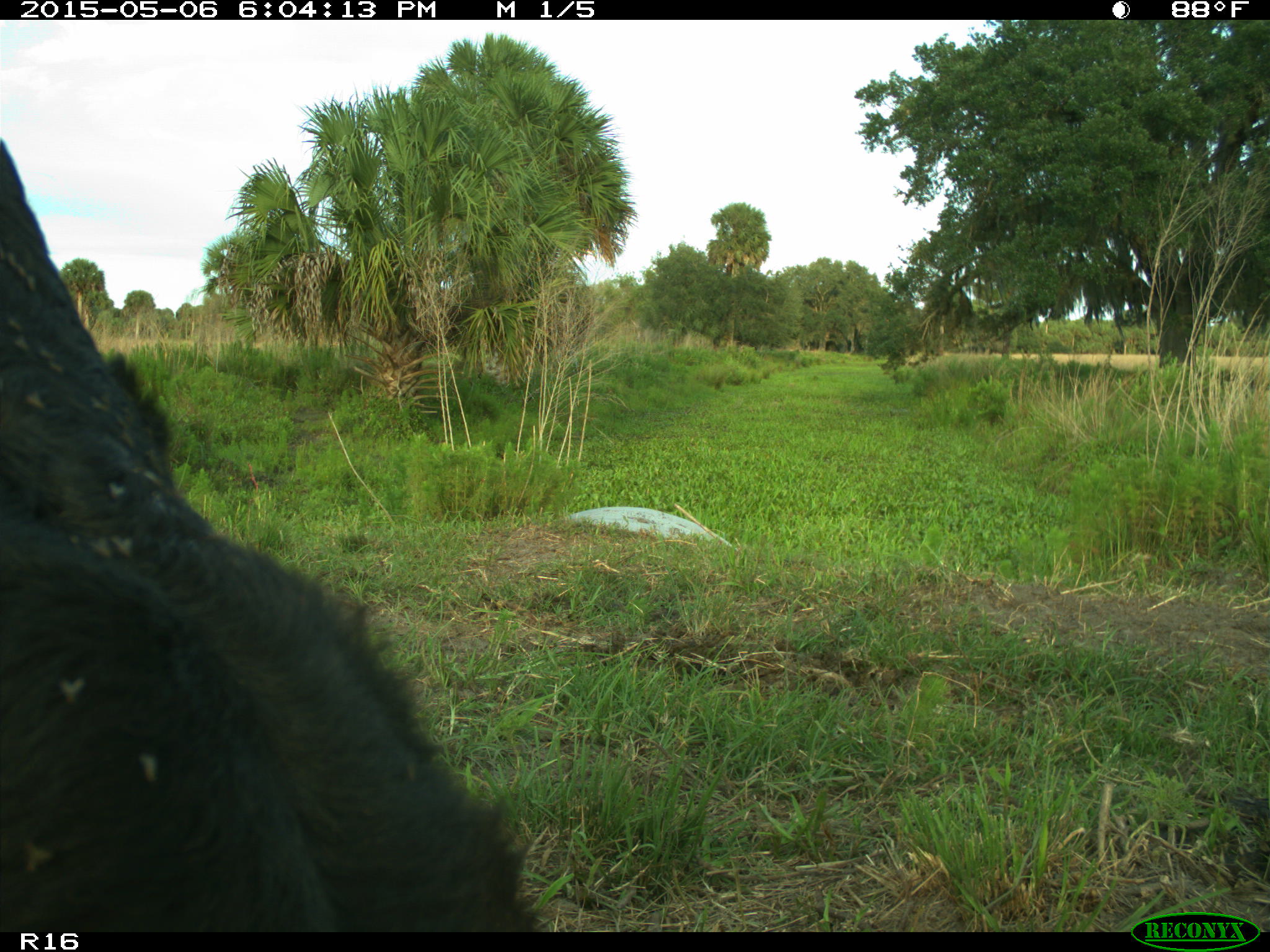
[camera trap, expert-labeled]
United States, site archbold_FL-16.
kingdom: Animalia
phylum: Chordata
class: Mammalia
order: Artiodactyla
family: Bovidae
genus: Bos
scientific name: Bos taurus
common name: domestic cow